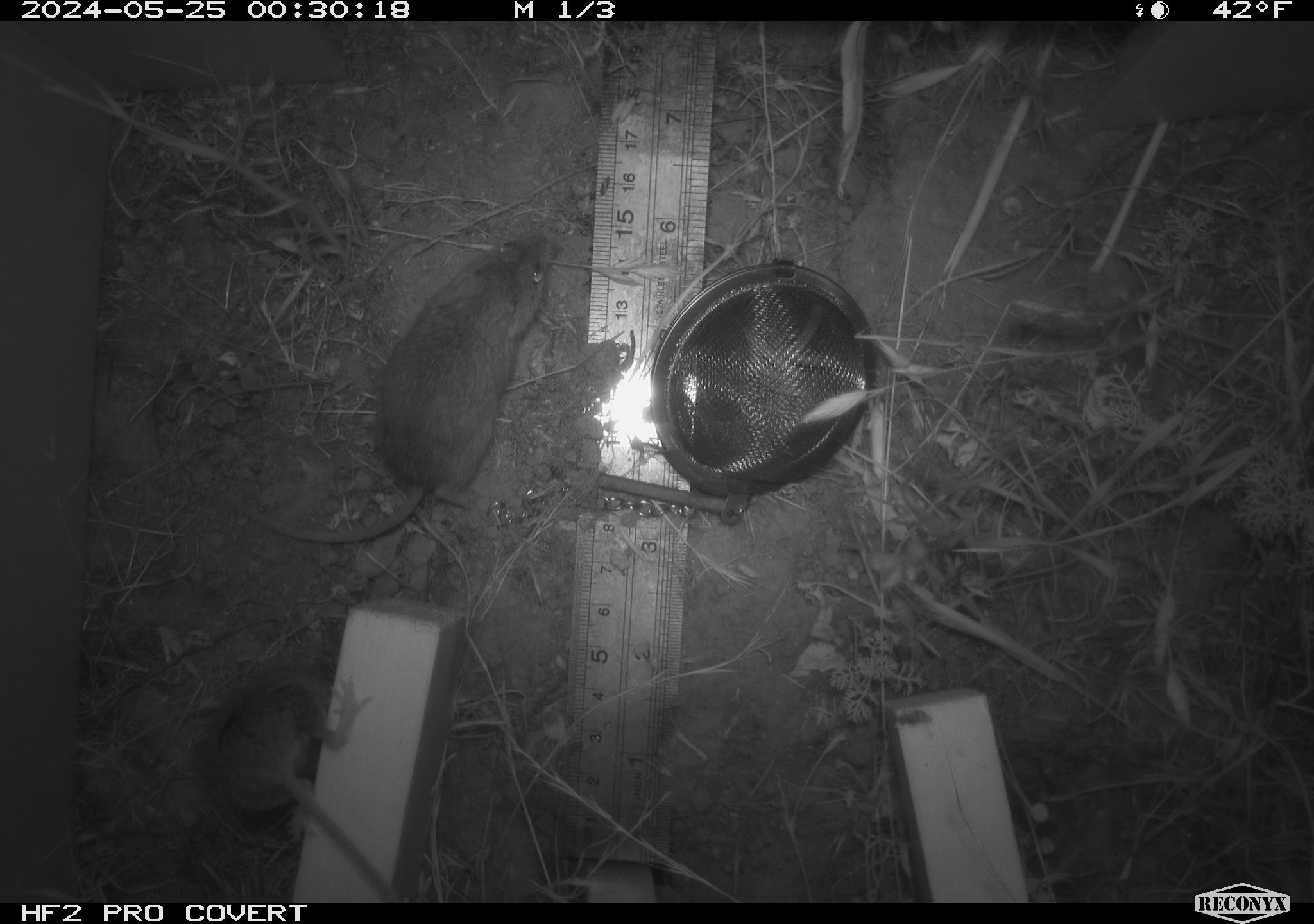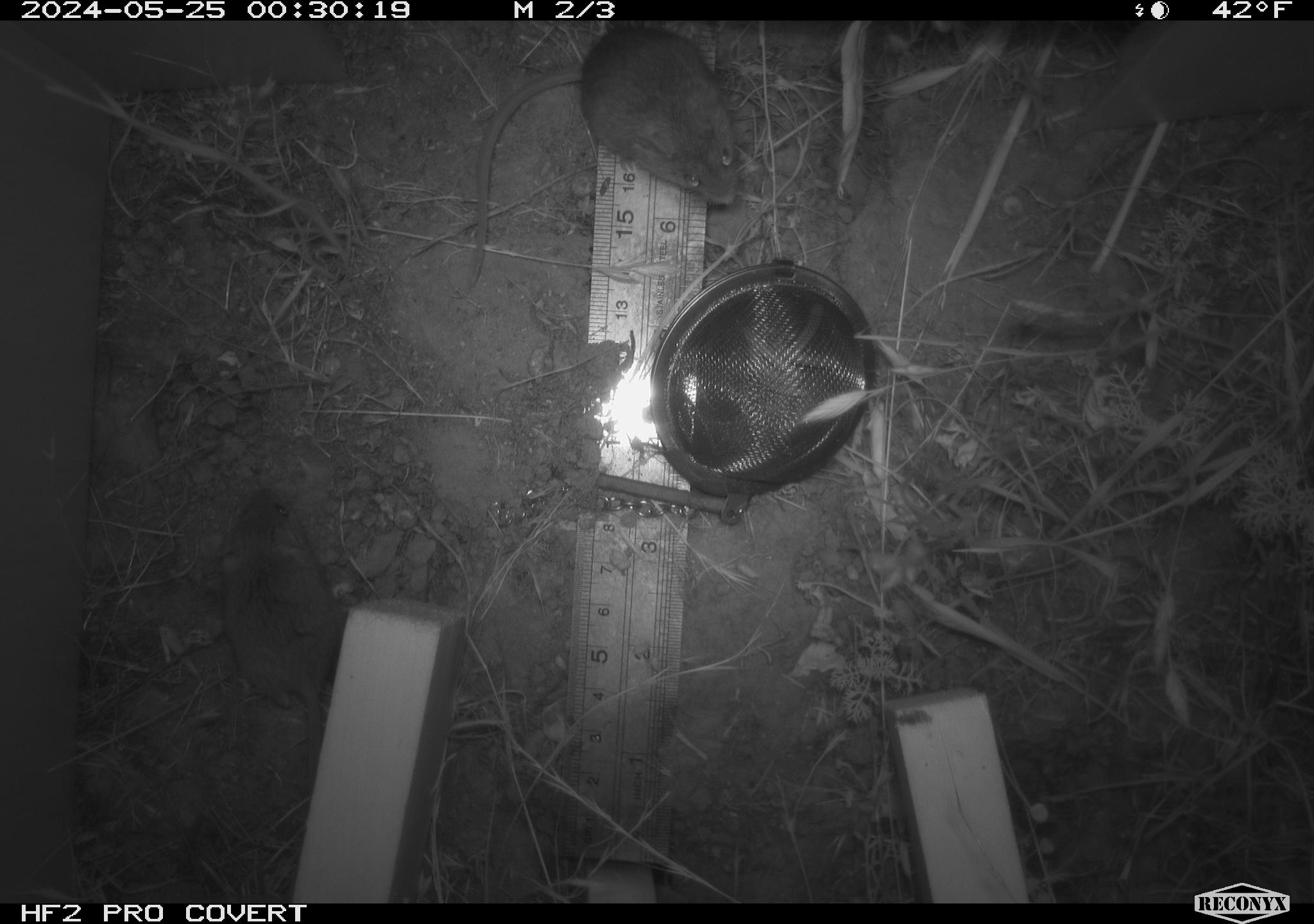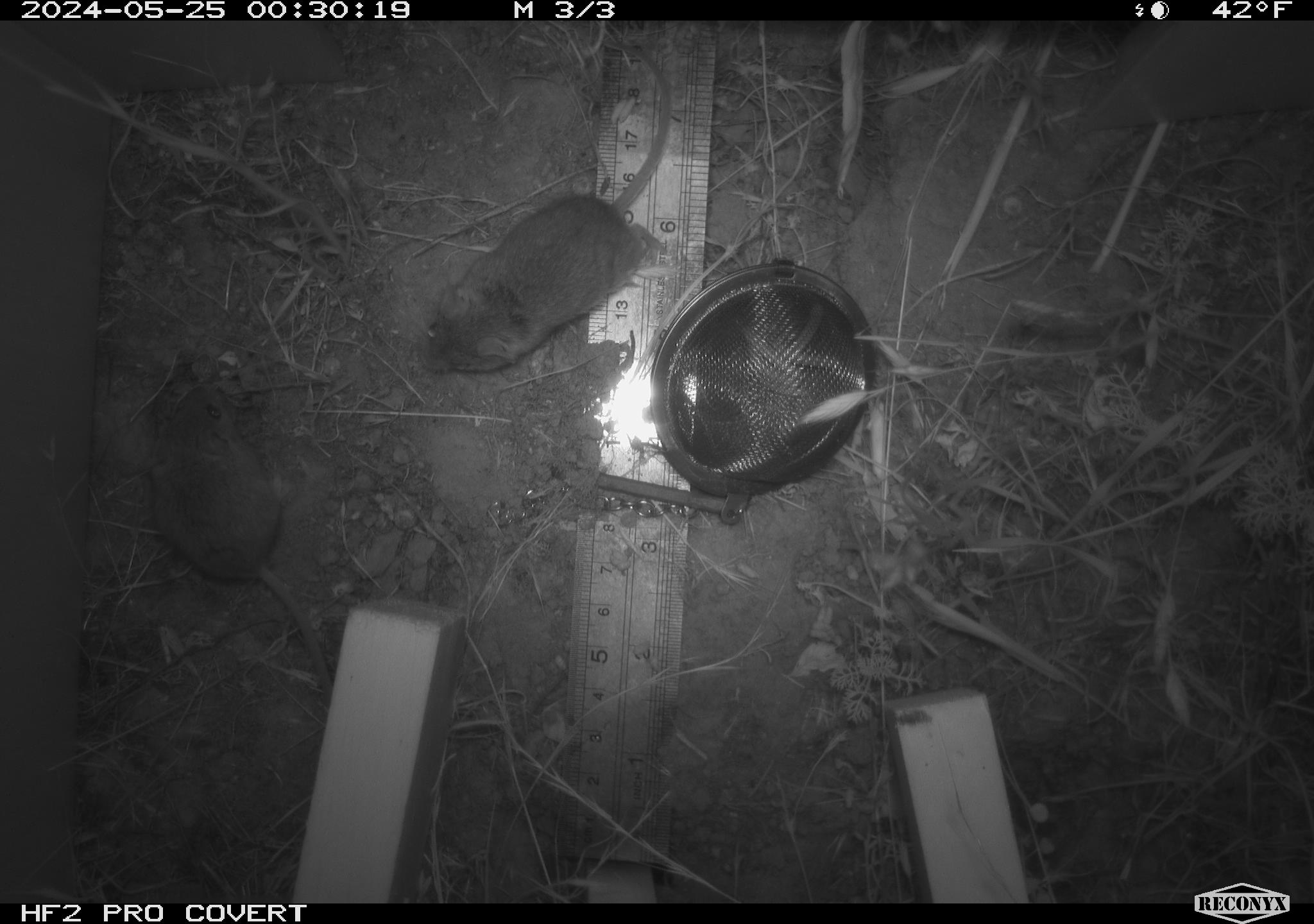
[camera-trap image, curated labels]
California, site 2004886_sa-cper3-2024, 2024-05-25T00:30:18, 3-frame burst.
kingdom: Animalia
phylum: Chordata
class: Mammalia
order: Rodentia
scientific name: Rodentia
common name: rodent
Rodent (Rodentia).